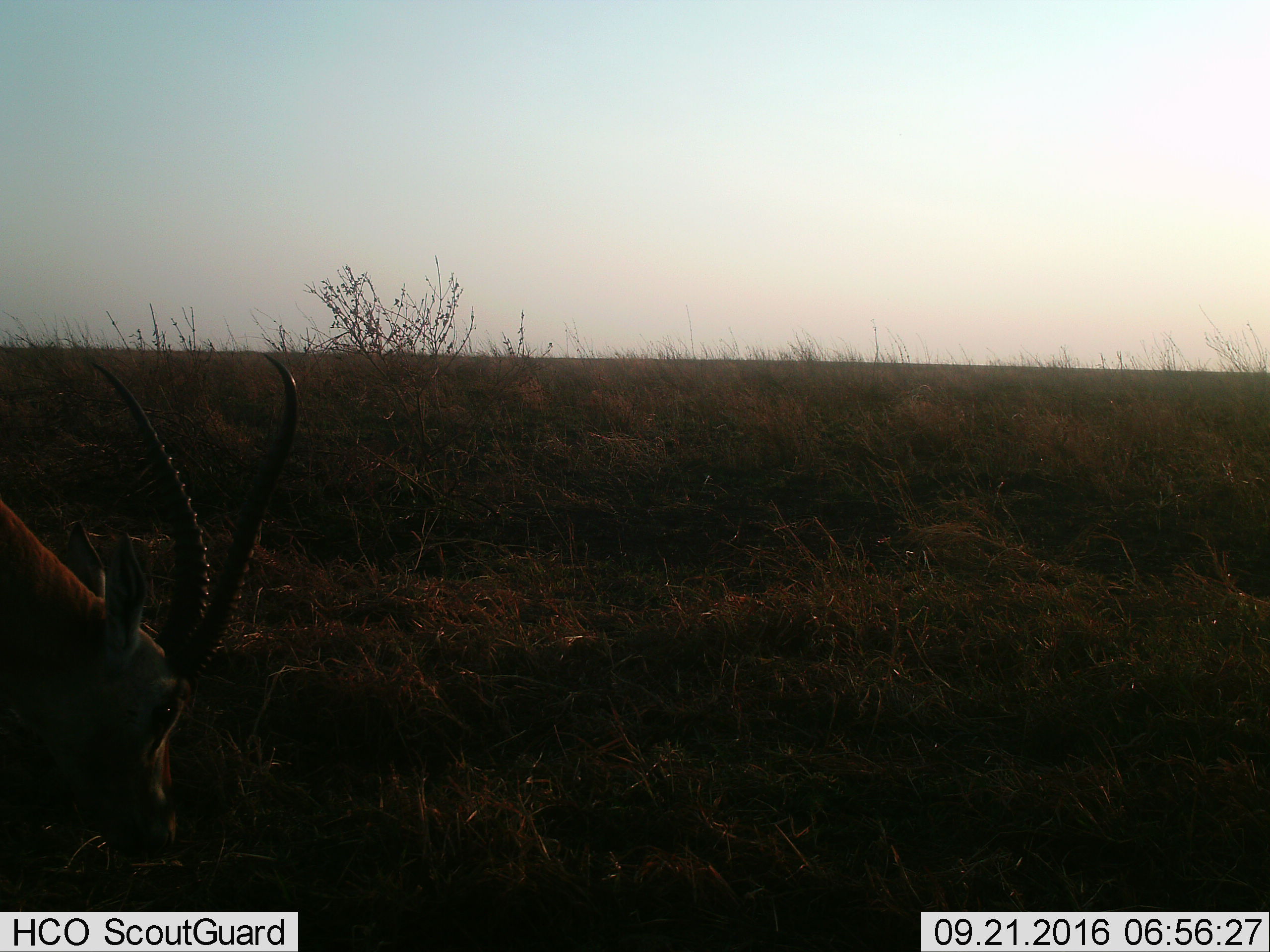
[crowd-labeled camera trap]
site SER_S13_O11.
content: unidentified animal